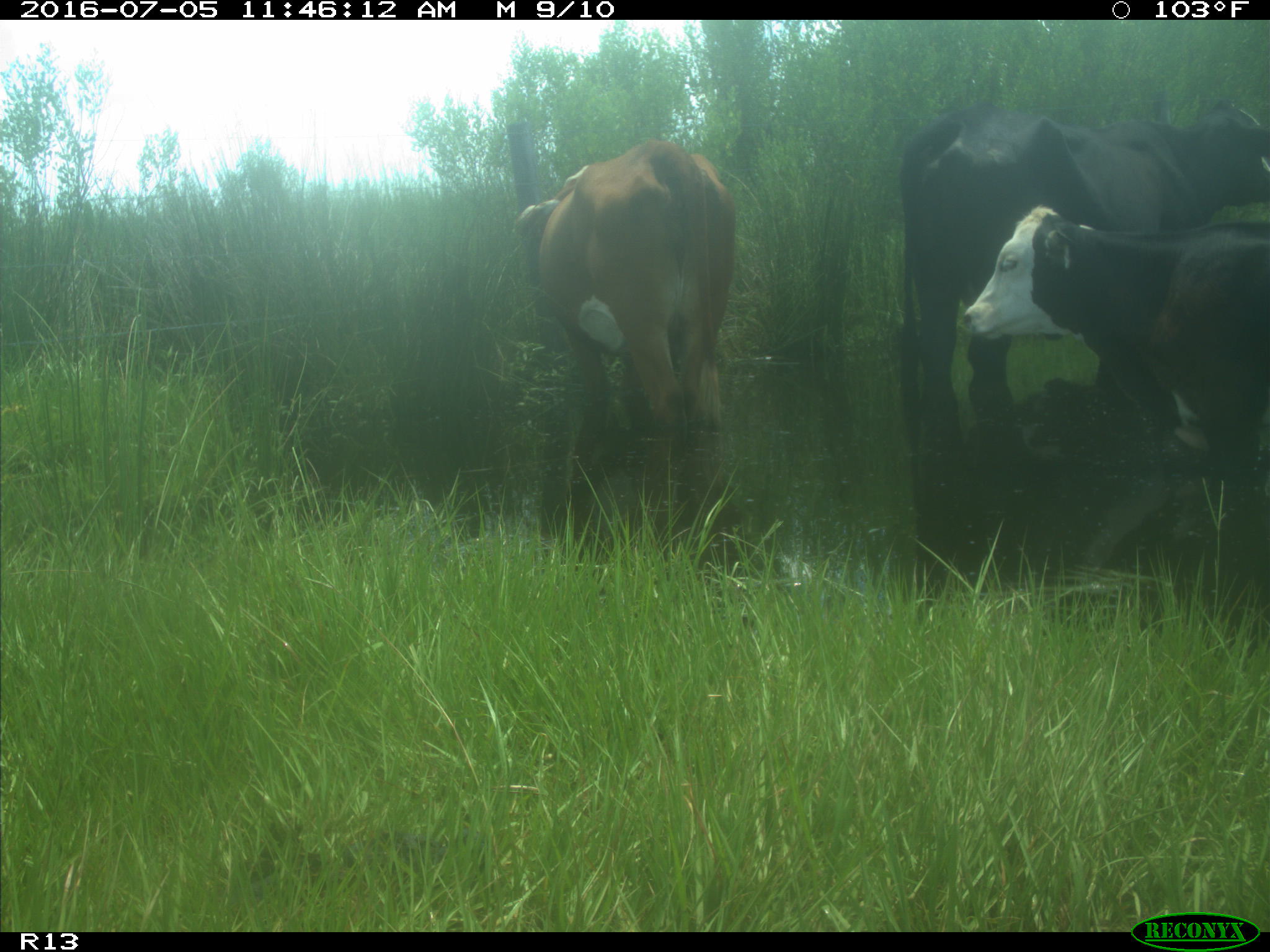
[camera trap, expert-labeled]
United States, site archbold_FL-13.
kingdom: Animalia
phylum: Chordata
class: Mammalia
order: Artiodactyla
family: Bovidae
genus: Bos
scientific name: Bos taurus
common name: domestic cow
Bos taurus (domestic cow).